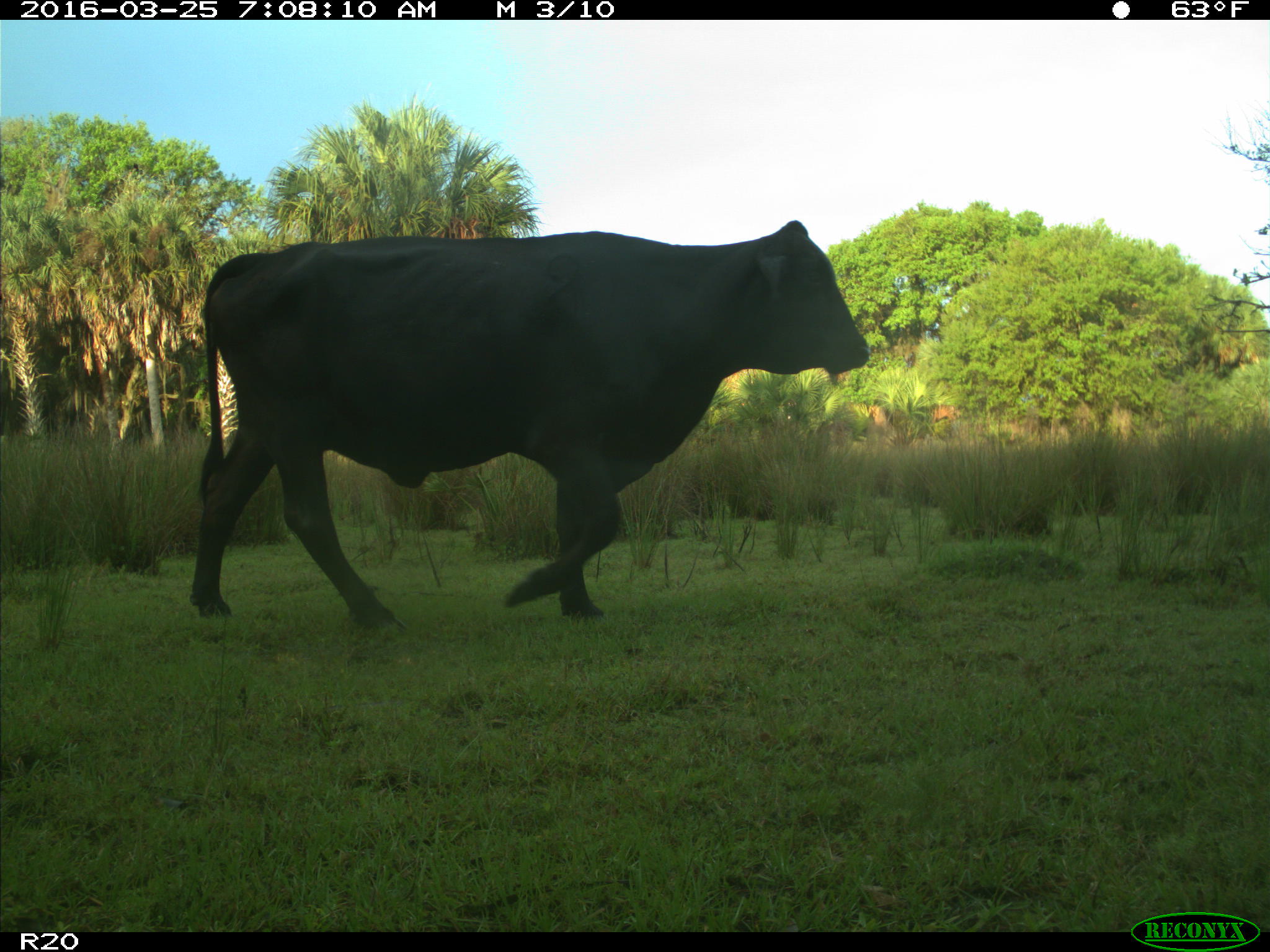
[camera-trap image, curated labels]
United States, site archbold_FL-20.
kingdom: Animalia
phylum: Chordata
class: Mammalia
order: Artiodactyla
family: Bovidae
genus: Bos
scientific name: Bos taurus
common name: domestic cow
Bos taurus (domestic cow).